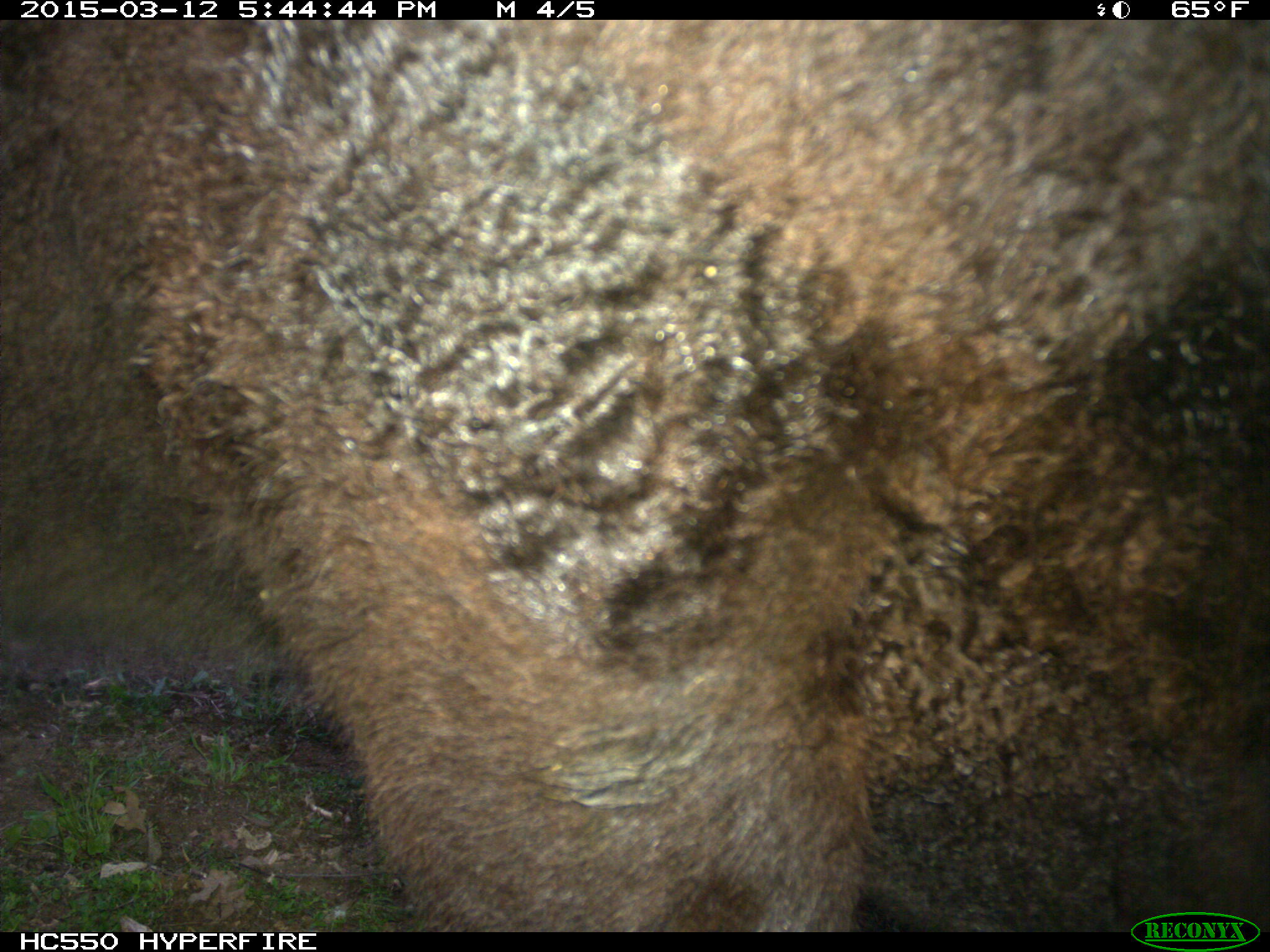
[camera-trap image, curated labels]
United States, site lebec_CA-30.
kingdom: Animalia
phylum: Chordata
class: Mammalia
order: Artiodactyla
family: Bovidae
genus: Bos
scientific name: Bos taurus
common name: domestic cow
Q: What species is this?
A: Bos taurus (domestic cow).